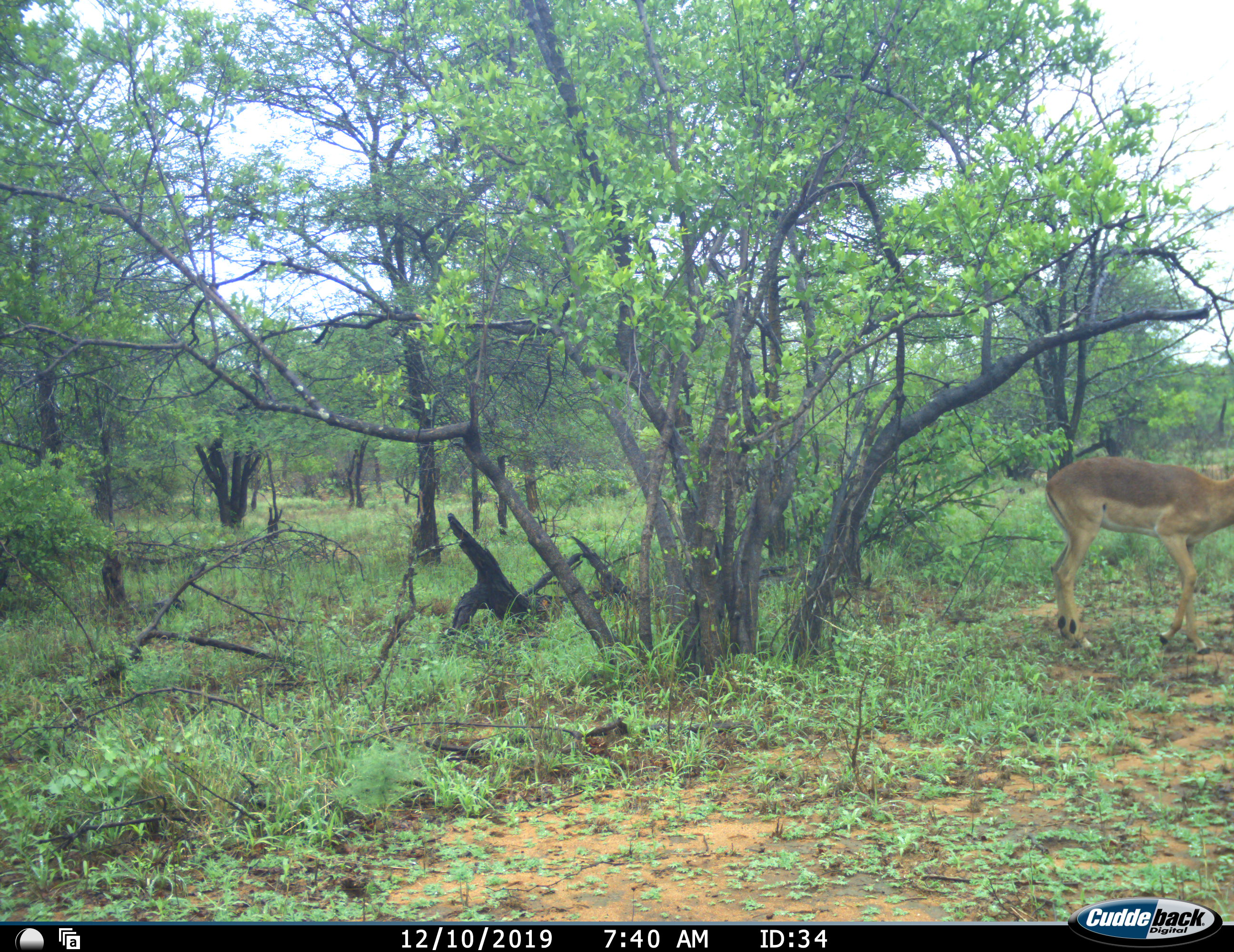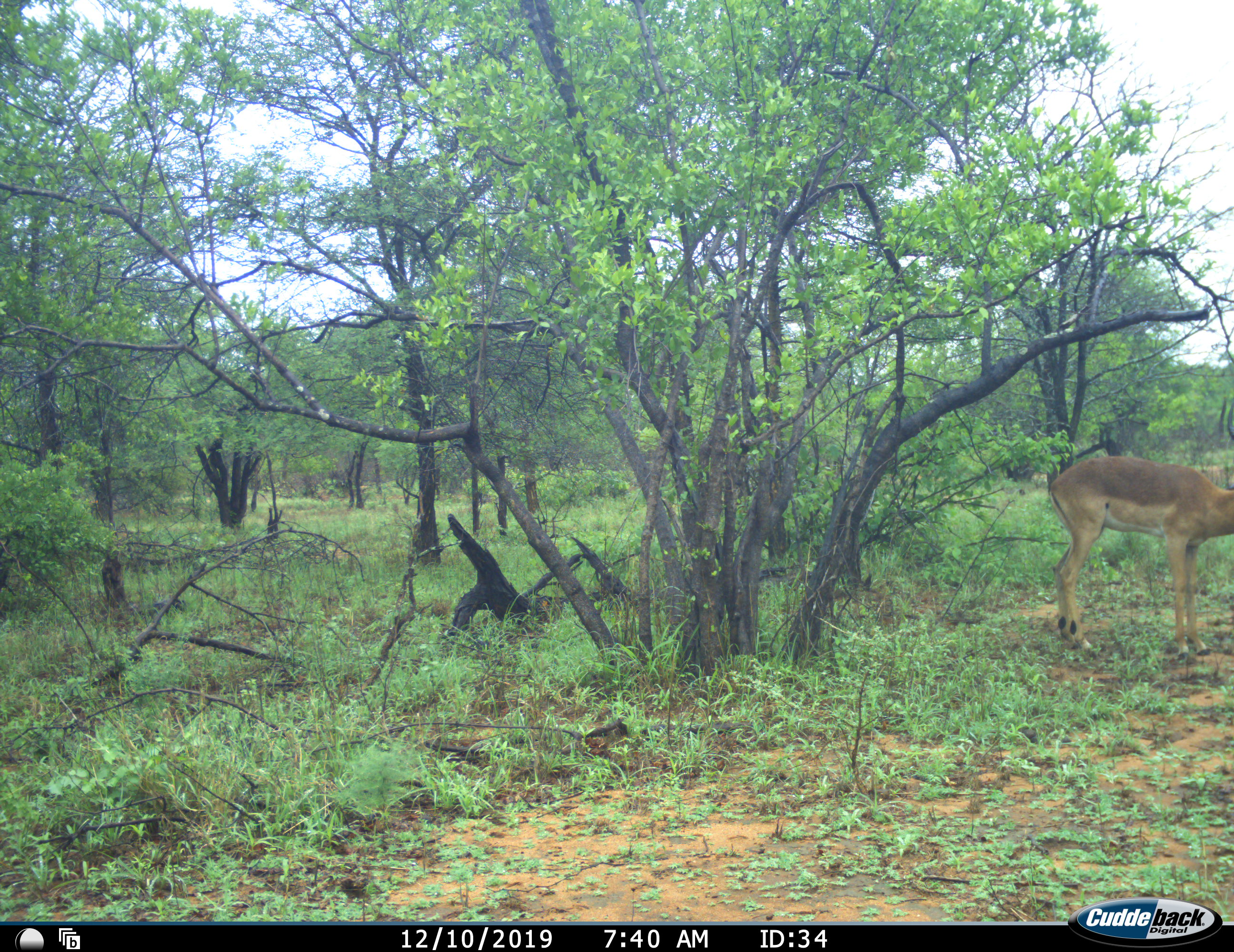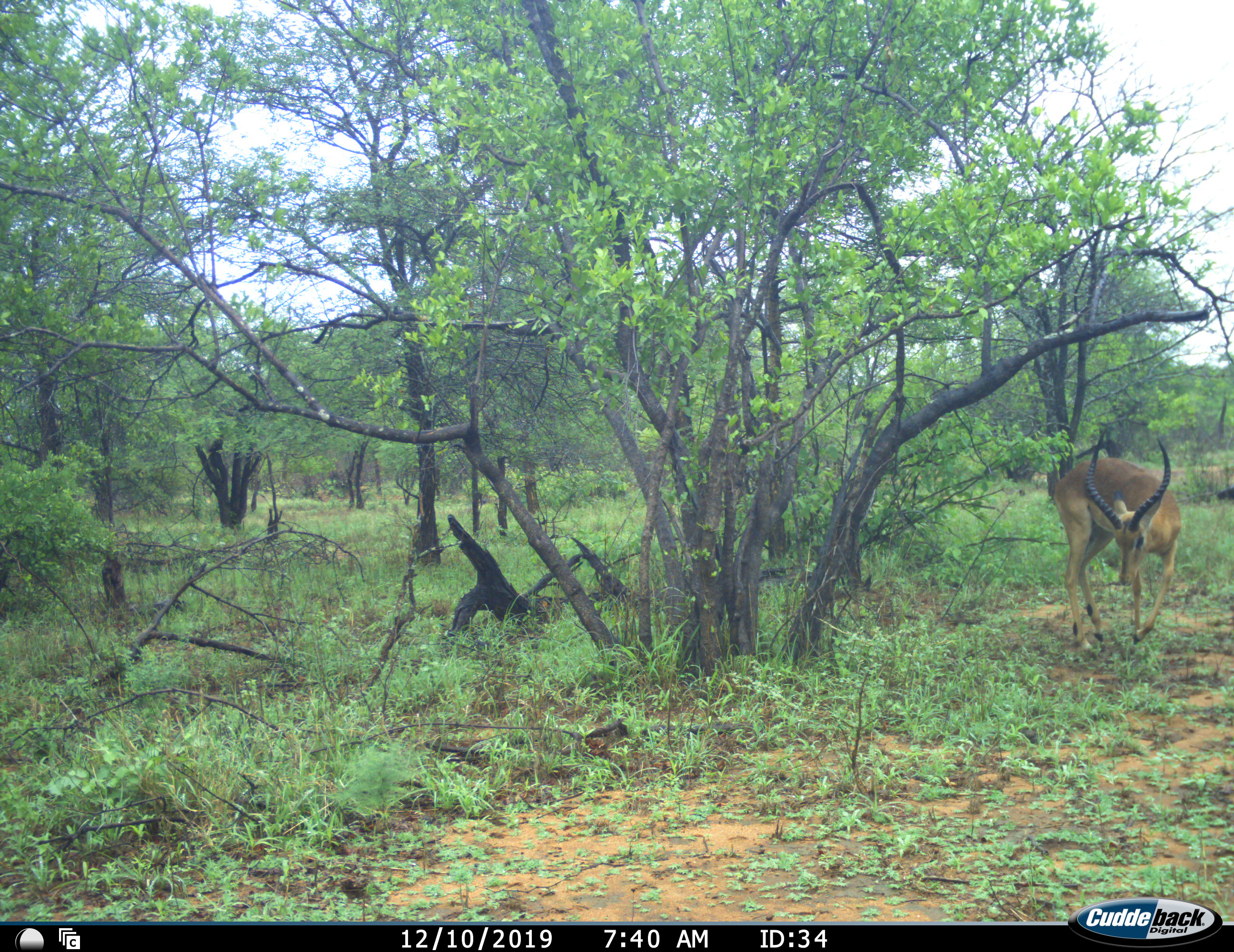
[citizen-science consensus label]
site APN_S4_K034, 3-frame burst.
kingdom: Animalia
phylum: Chordata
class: Mammalia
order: Artiodactyla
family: Bovidae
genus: Aepyceros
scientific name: Aepyceros melampus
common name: impala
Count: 1.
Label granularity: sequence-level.